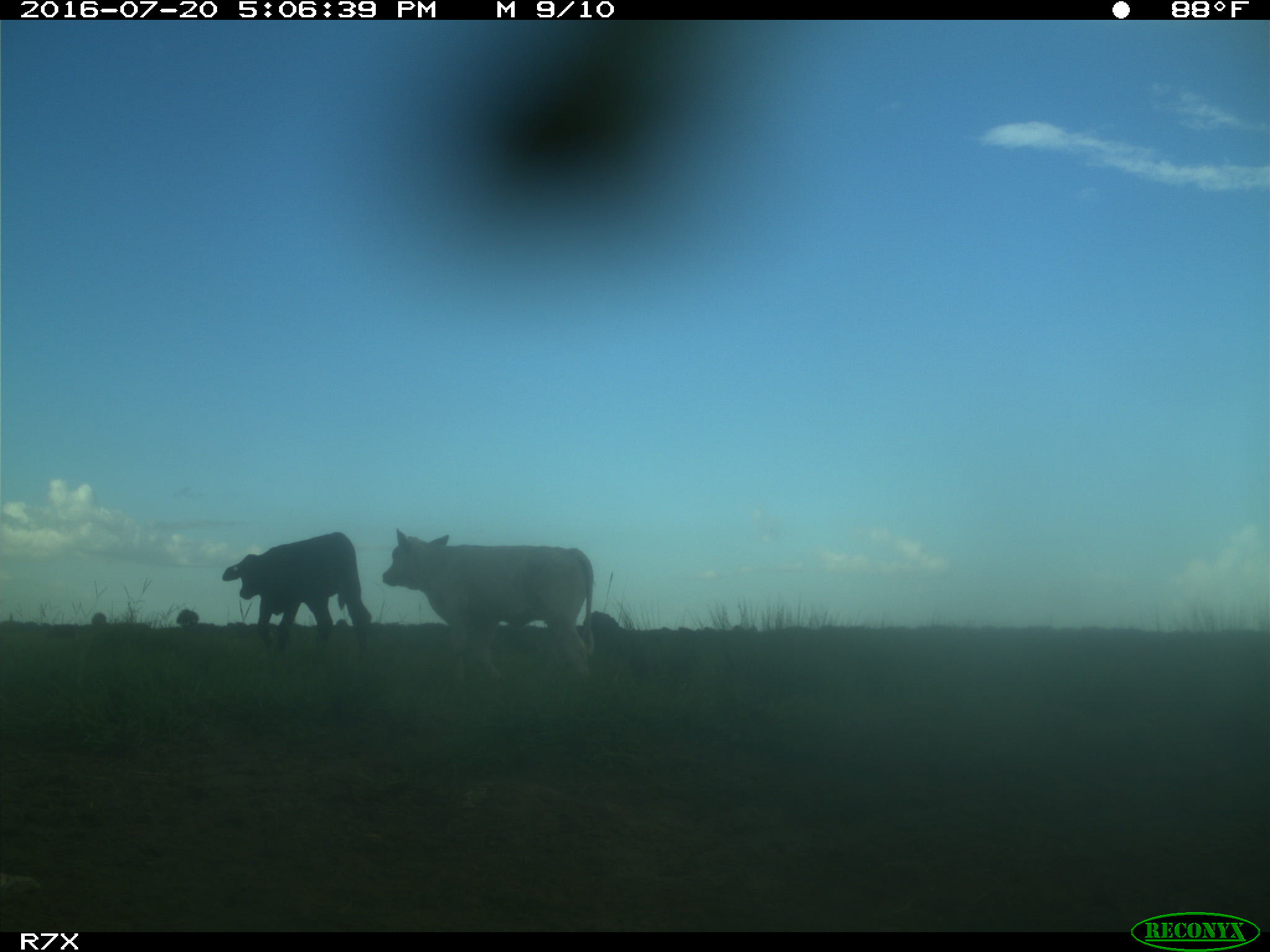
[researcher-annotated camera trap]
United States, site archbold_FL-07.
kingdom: Animalia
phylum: Chordata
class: Mammalia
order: Artiodactyla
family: Bovidae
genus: Bos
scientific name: Bos taurus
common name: domestic cow